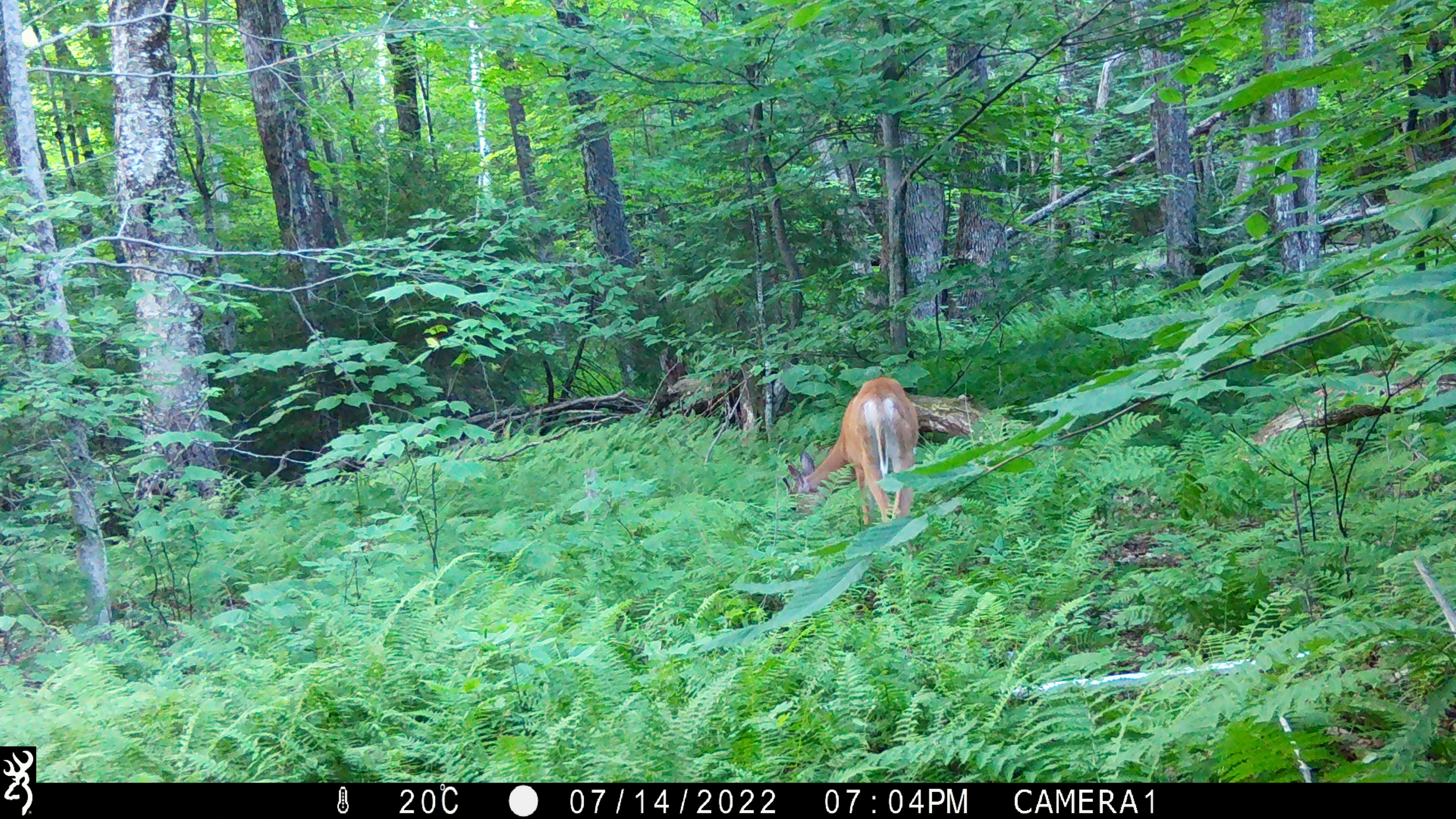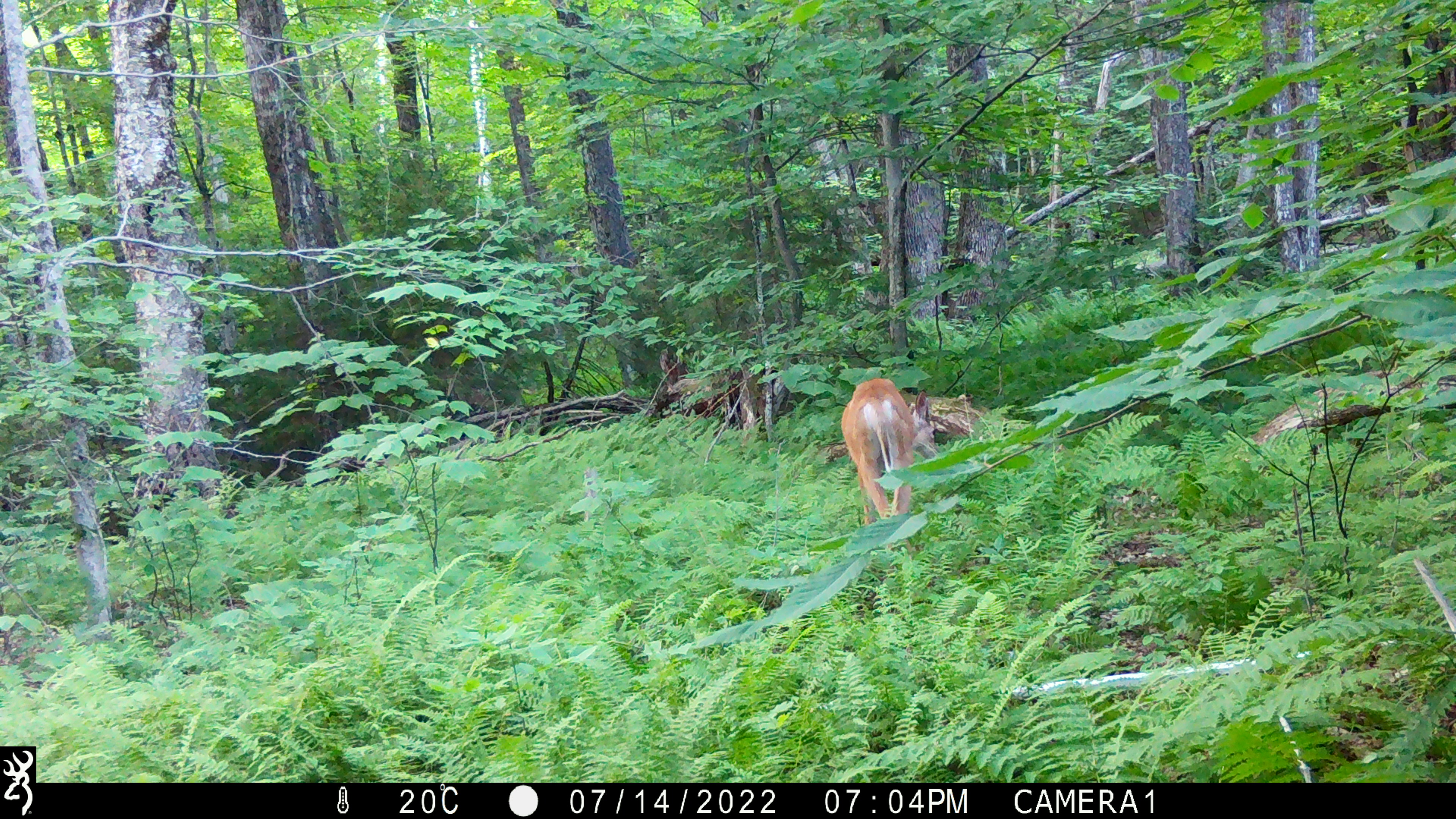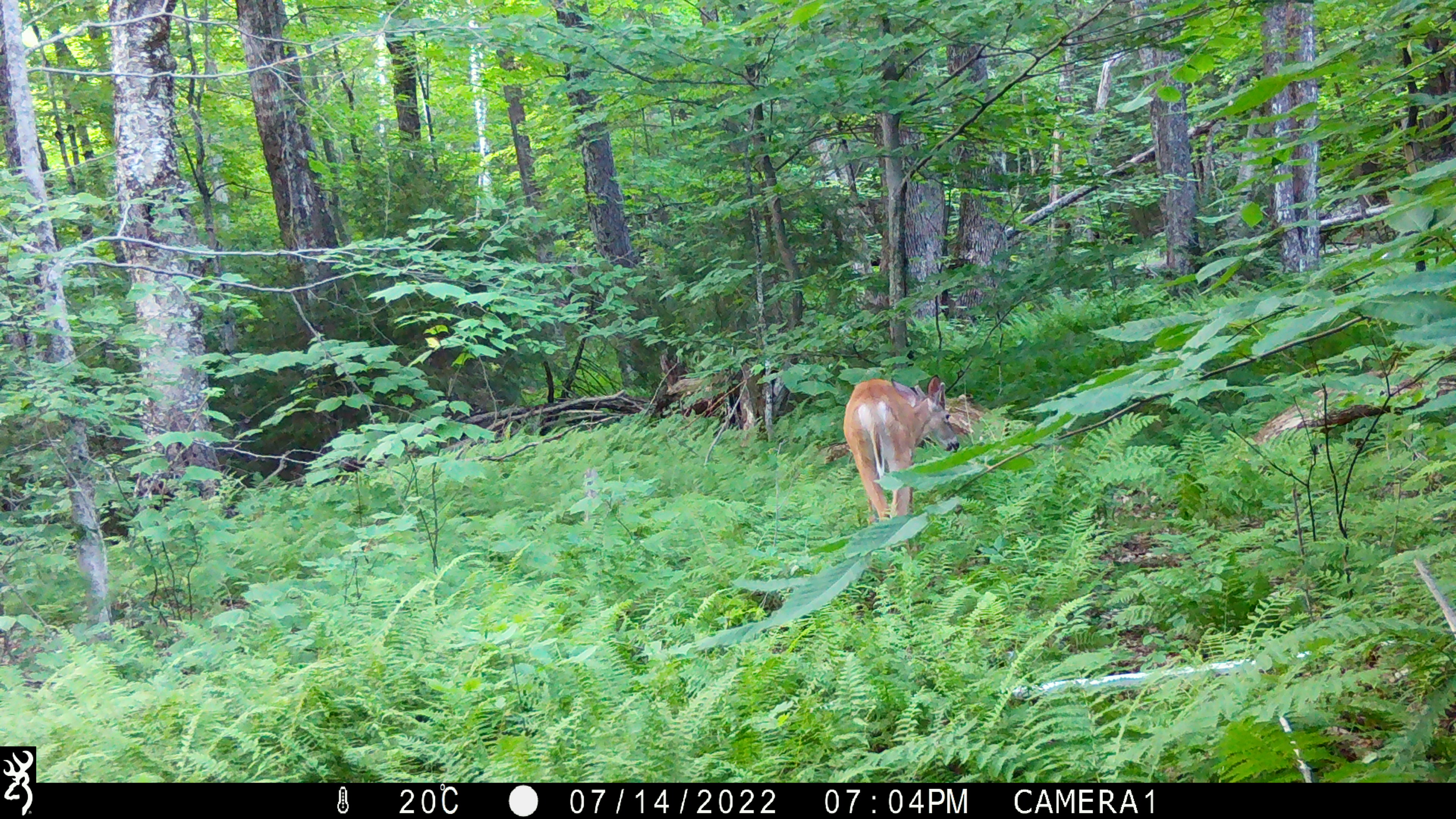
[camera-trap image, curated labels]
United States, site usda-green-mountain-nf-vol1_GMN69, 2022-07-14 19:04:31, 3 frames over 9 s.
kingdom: Animalia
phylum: Chordata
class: Mammalia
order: Artiodactyla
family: Cervidae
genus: Odocoileus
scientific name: Odocoileus virginianus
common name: white-tailed deer